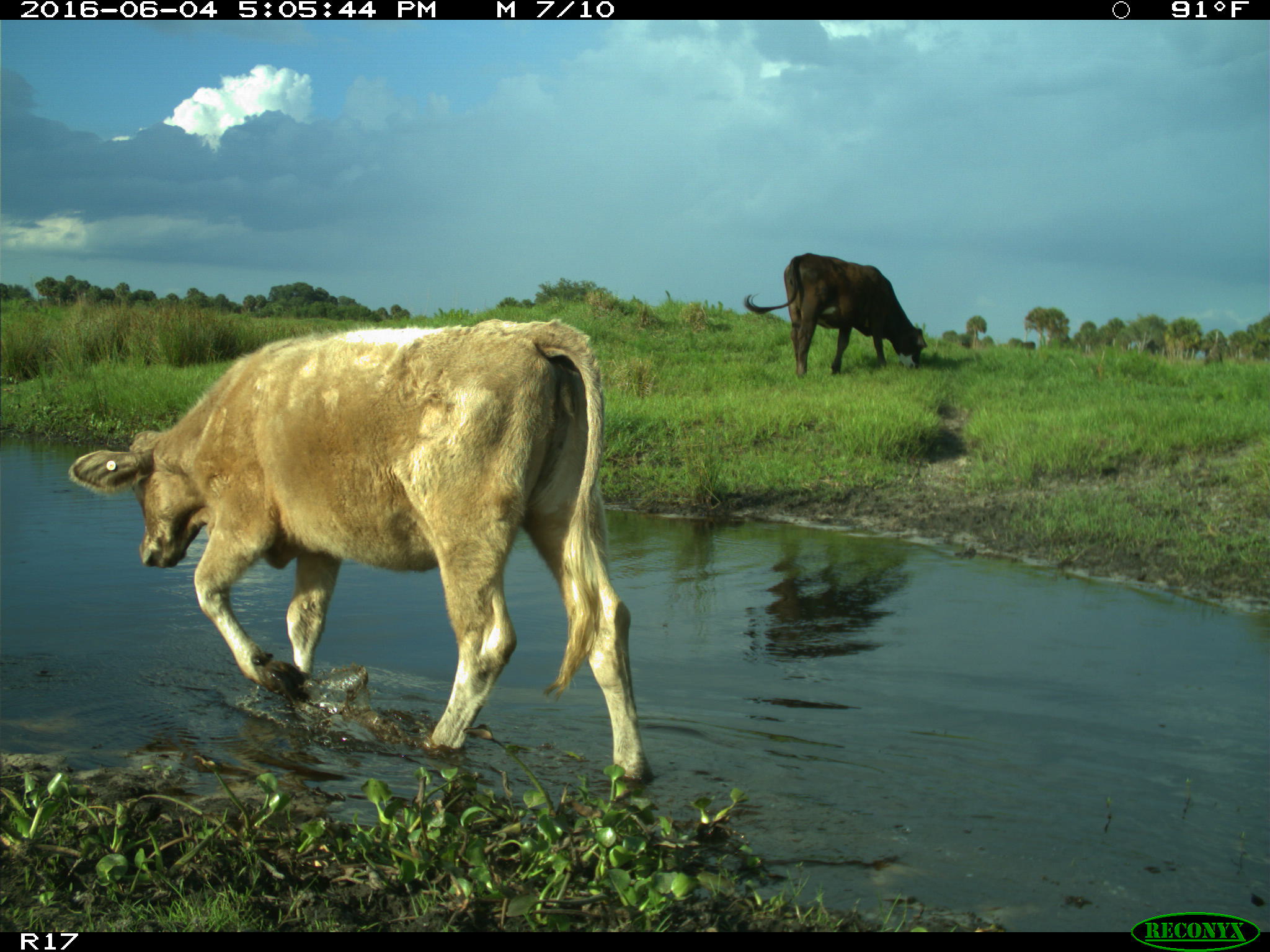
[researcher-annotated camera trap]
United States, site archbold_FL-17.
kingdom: Animalia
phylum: Chordata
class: Mammalia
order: Artiodactyla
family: Bovidae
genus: Bos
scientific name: Bos taurus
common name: domestic cow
Bos taurus (domestic cow).